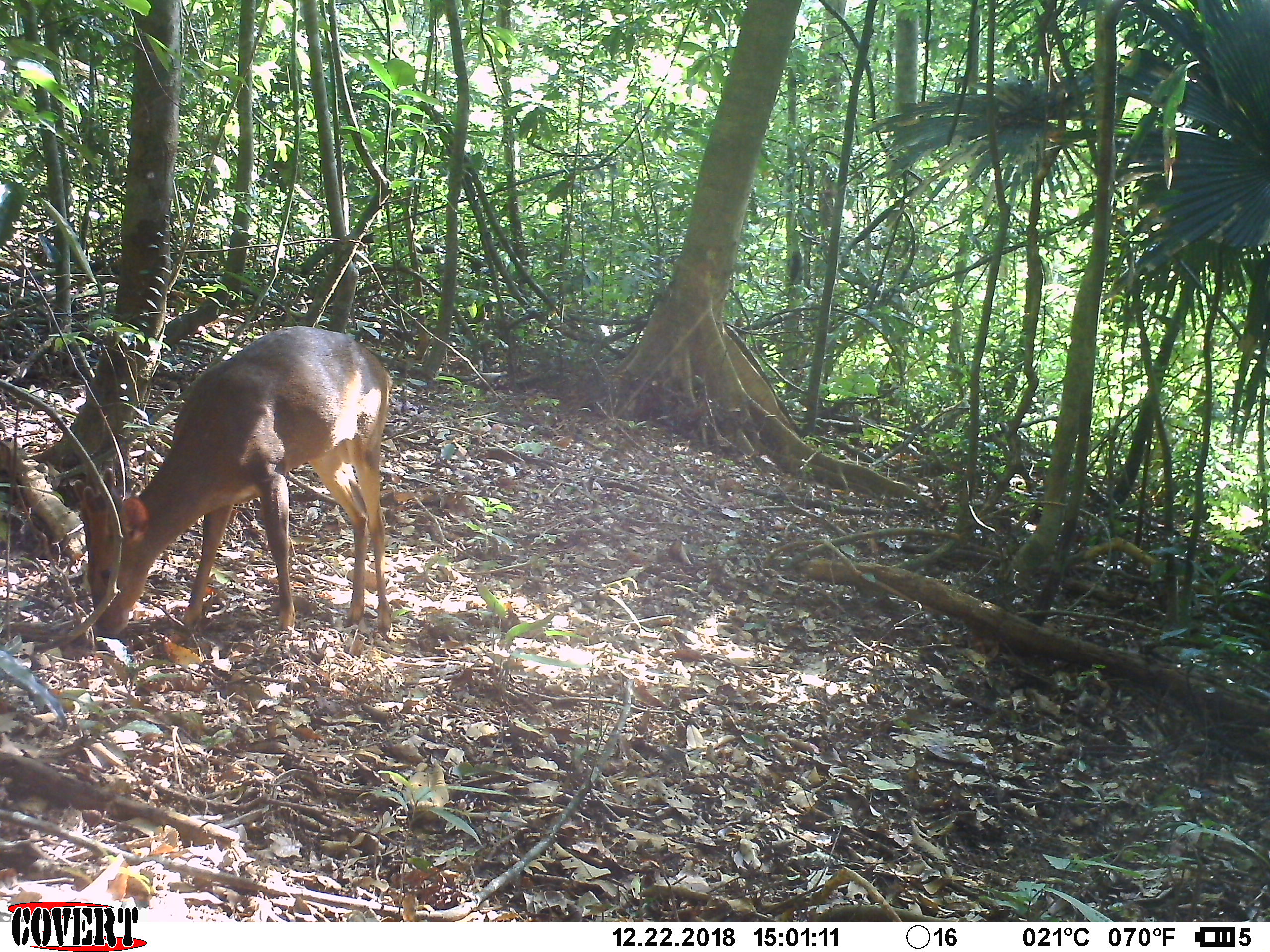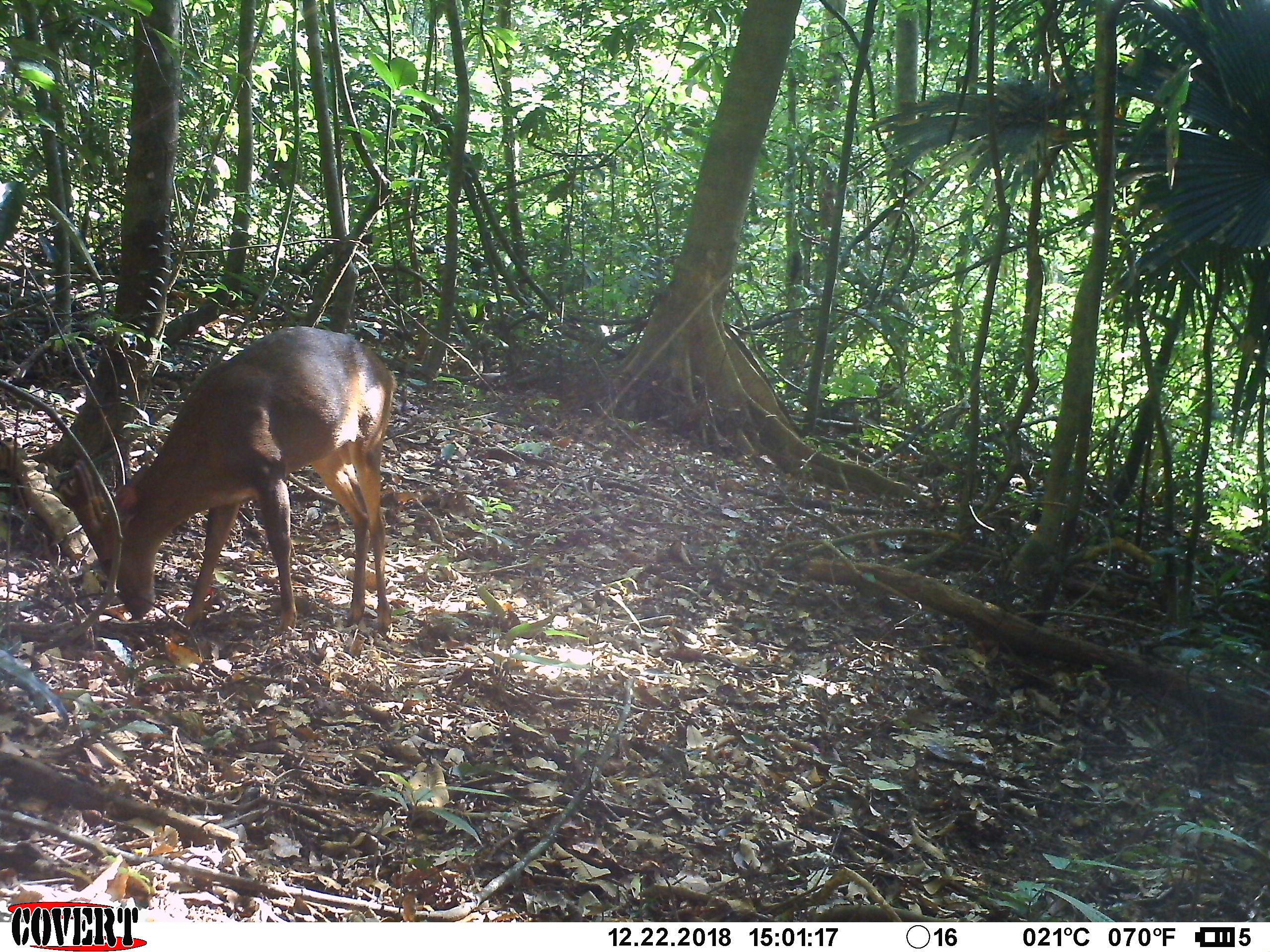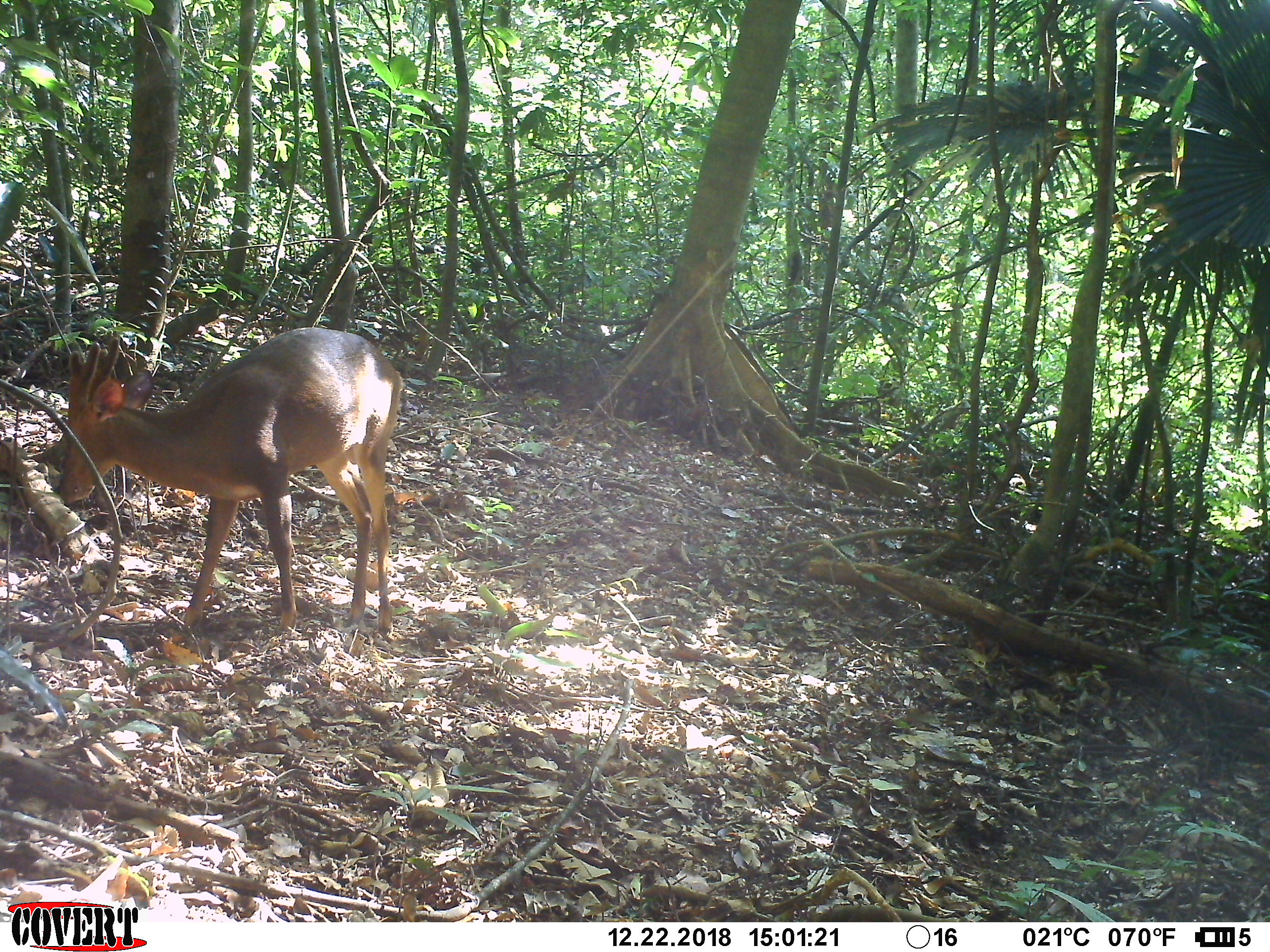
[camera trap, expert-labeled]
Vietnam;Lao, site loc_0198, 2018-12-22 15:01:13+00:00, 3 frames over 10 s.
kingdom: Animalia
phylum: Chordata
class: Mammalia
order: Artiodactyla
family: Cervidae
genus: Muntiacus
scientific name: Muntiacus vuquangensis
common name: large-antlered muntjac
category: large antlered muntjac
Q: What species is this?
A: Large antlered muntjac (large-antlered muntjac) (Muntiacus vuquangensis).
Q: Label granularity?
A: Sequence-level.